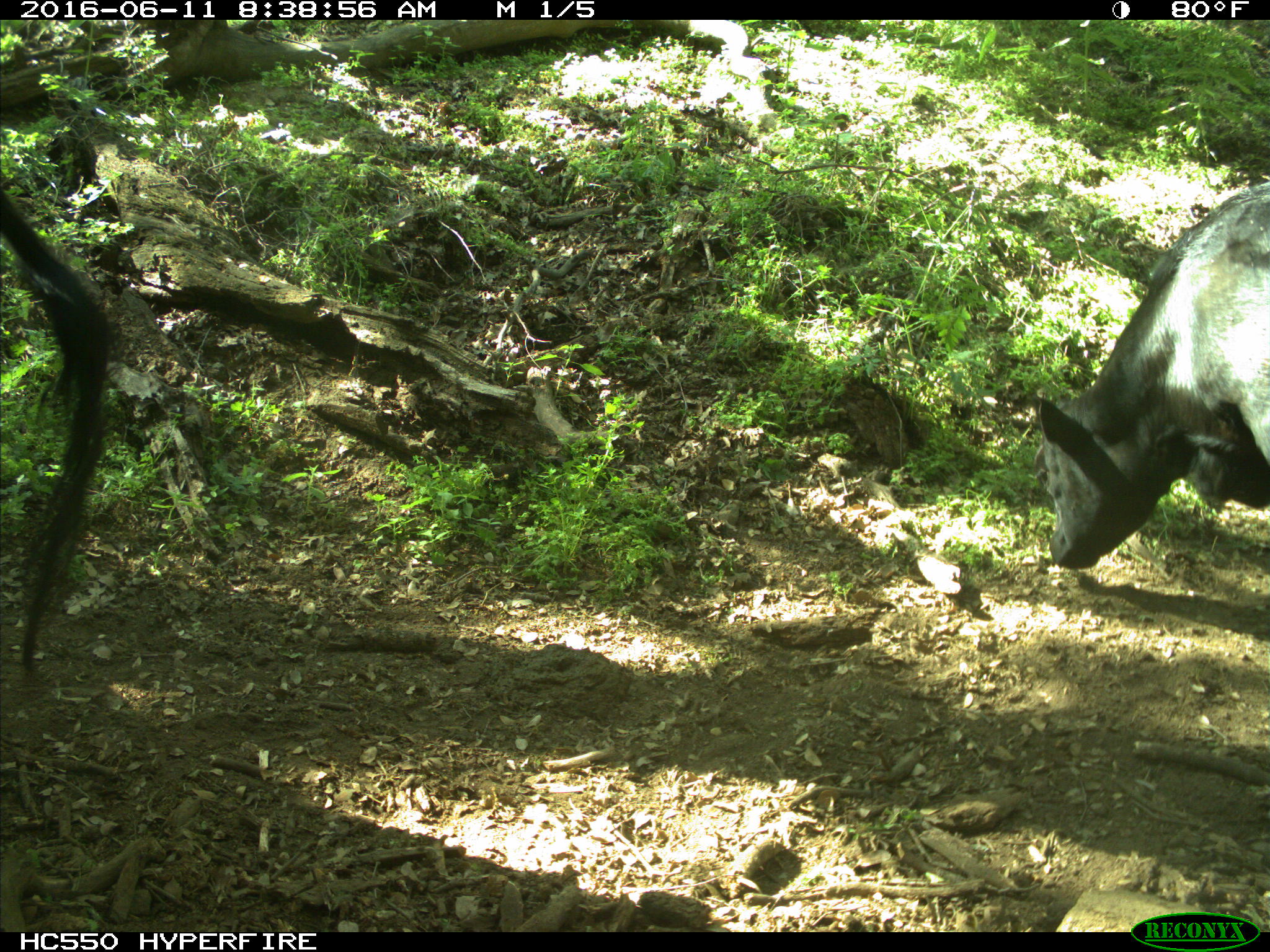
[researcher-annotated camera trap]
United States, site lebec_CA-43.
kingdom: Animalia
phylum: Chordata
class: Mammalia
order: Artiodactyla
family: Bovidae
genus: Bos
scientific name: Bos taurus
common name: domestic cow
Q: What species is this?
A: Bos taurus (domestic cow).